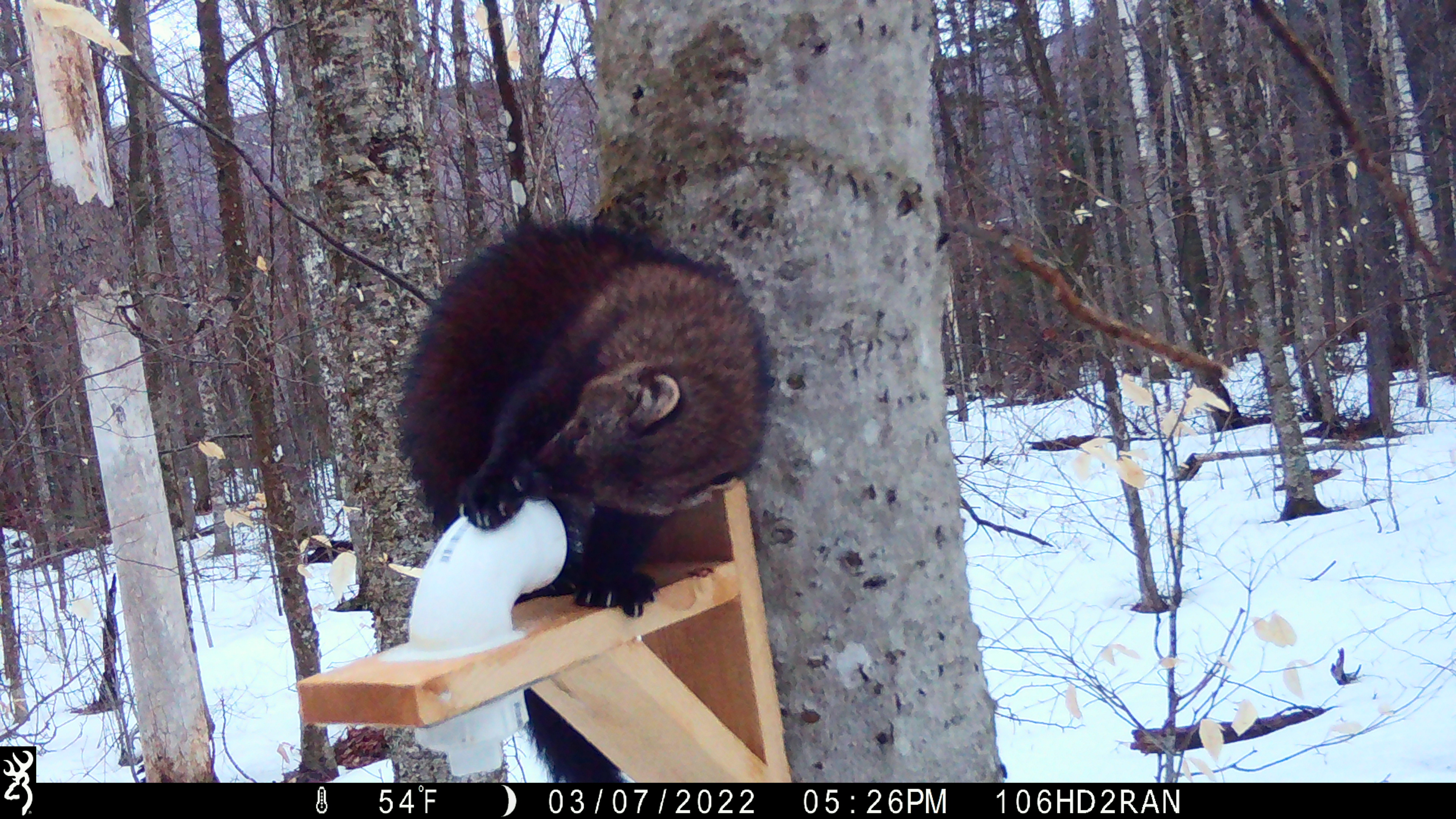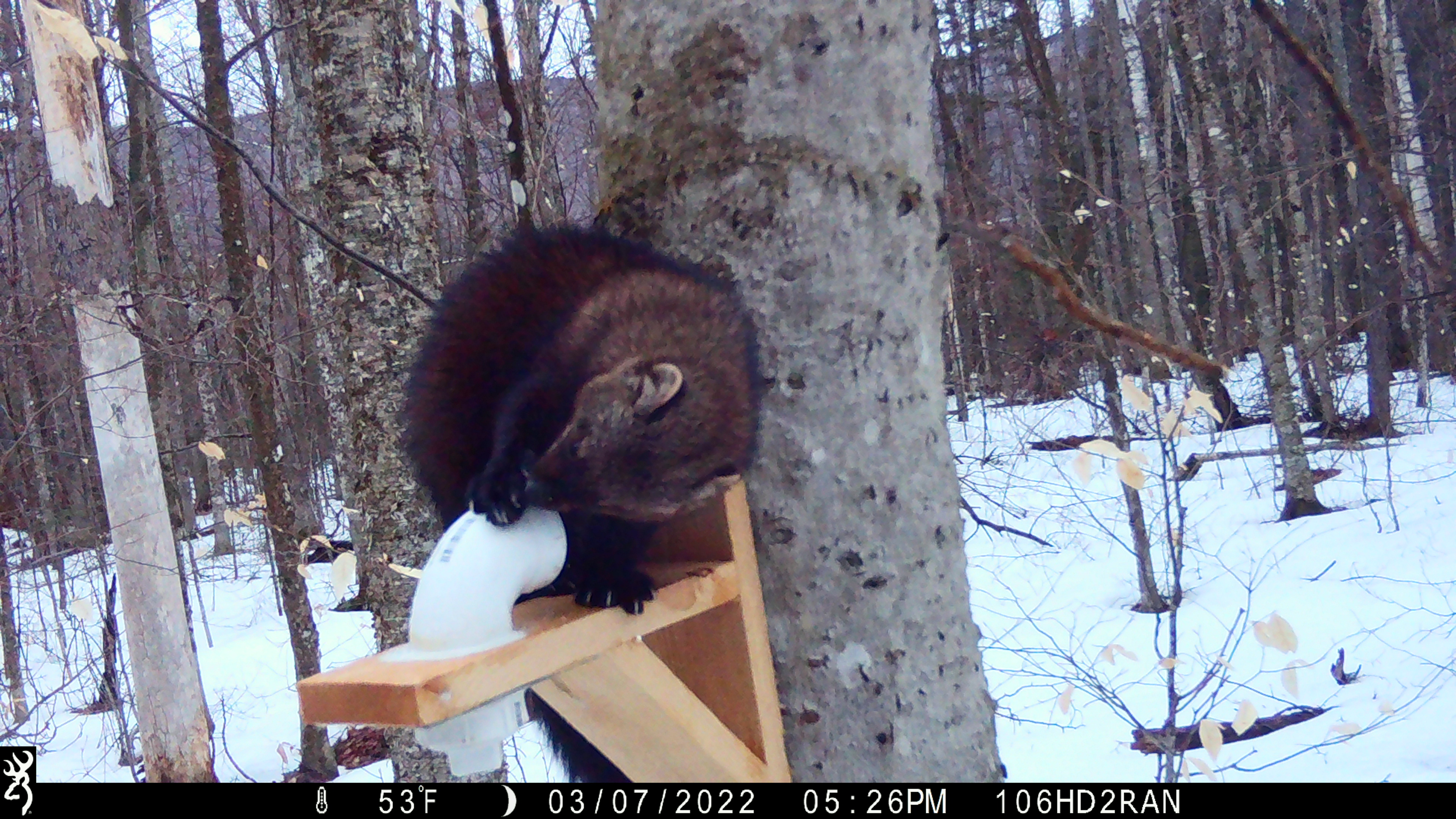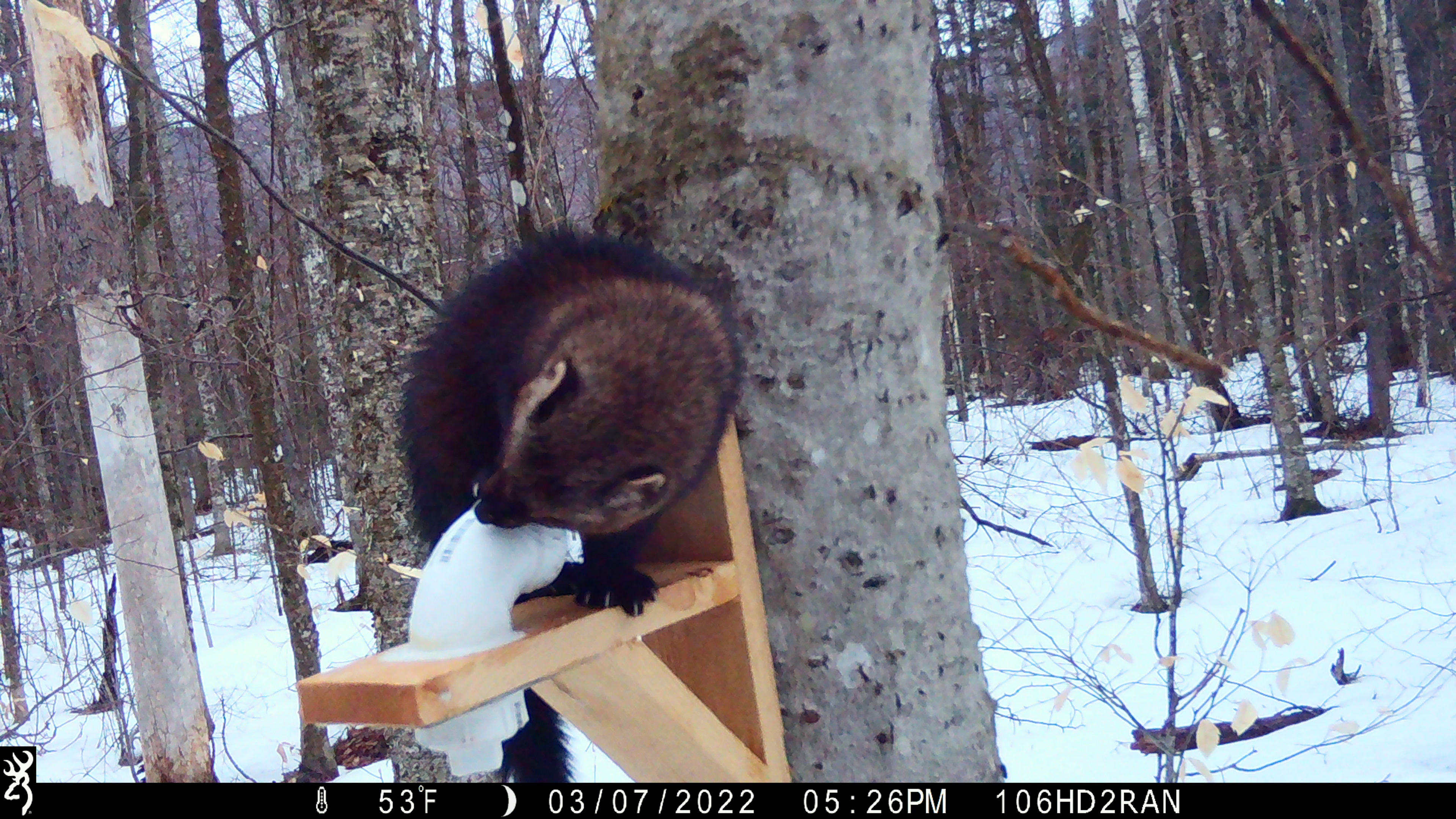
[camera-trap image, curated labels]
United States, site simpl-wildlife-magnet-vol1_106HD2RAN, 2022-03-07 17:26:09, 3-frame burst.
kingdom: Animalia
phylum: Chordata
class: Mammalia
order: Carnivora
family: Mustelidae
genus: Pekania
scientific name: Pekania pennanti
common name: fisher